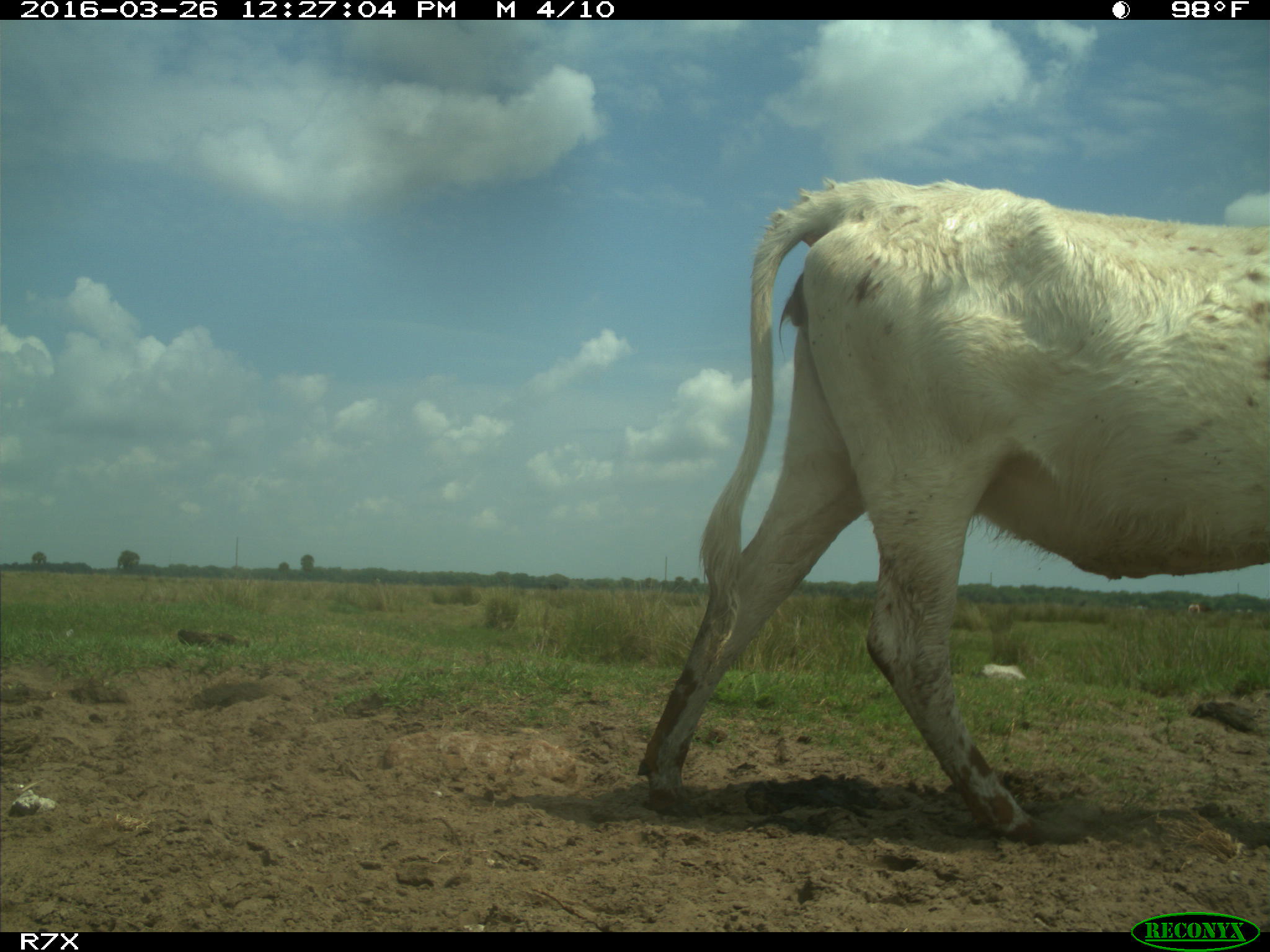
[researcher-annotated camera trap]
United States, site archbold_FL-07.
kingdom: Animalia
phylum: Chordata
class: Mammalia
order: Artiodactyla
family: Bovidae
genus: Bos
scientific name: Bos taurus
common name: domestic cow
Bos taurus (domestic cow).